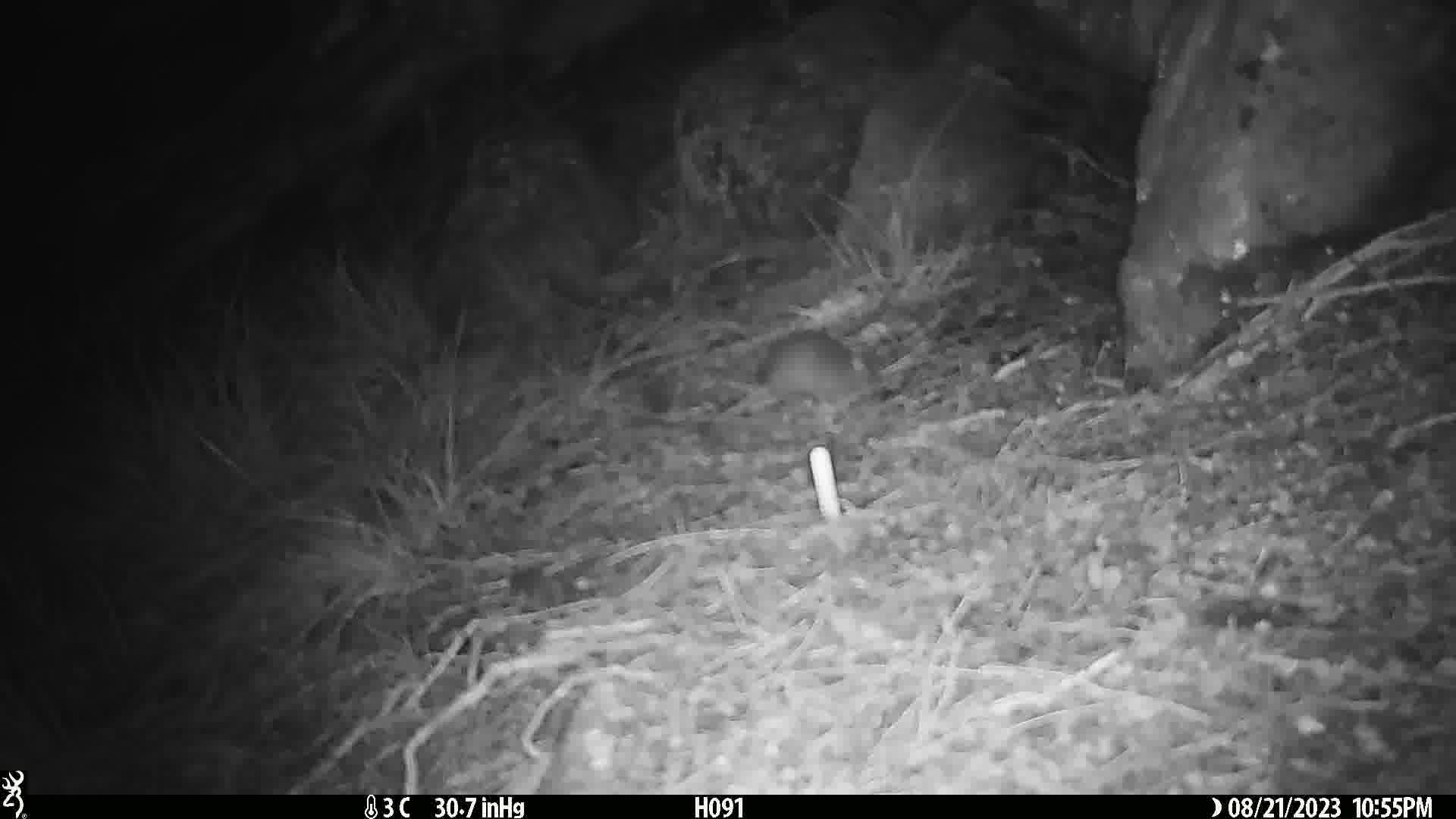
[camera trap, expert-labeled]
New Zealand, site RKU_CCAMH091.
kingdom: Animalia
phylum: Chordata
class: Mammalia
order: Rodentia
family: Muridae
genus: Rattus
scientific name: Rattus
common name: rat